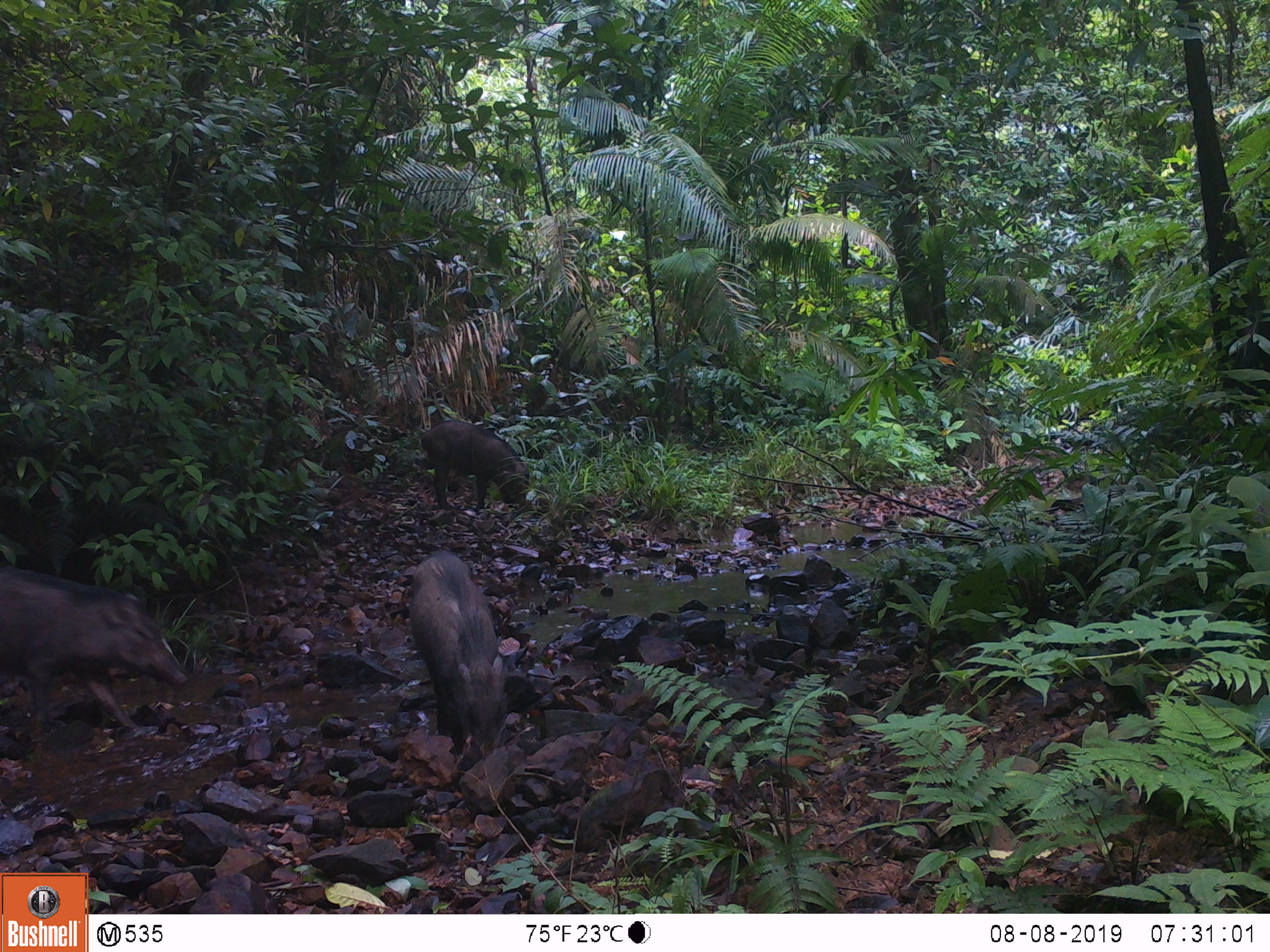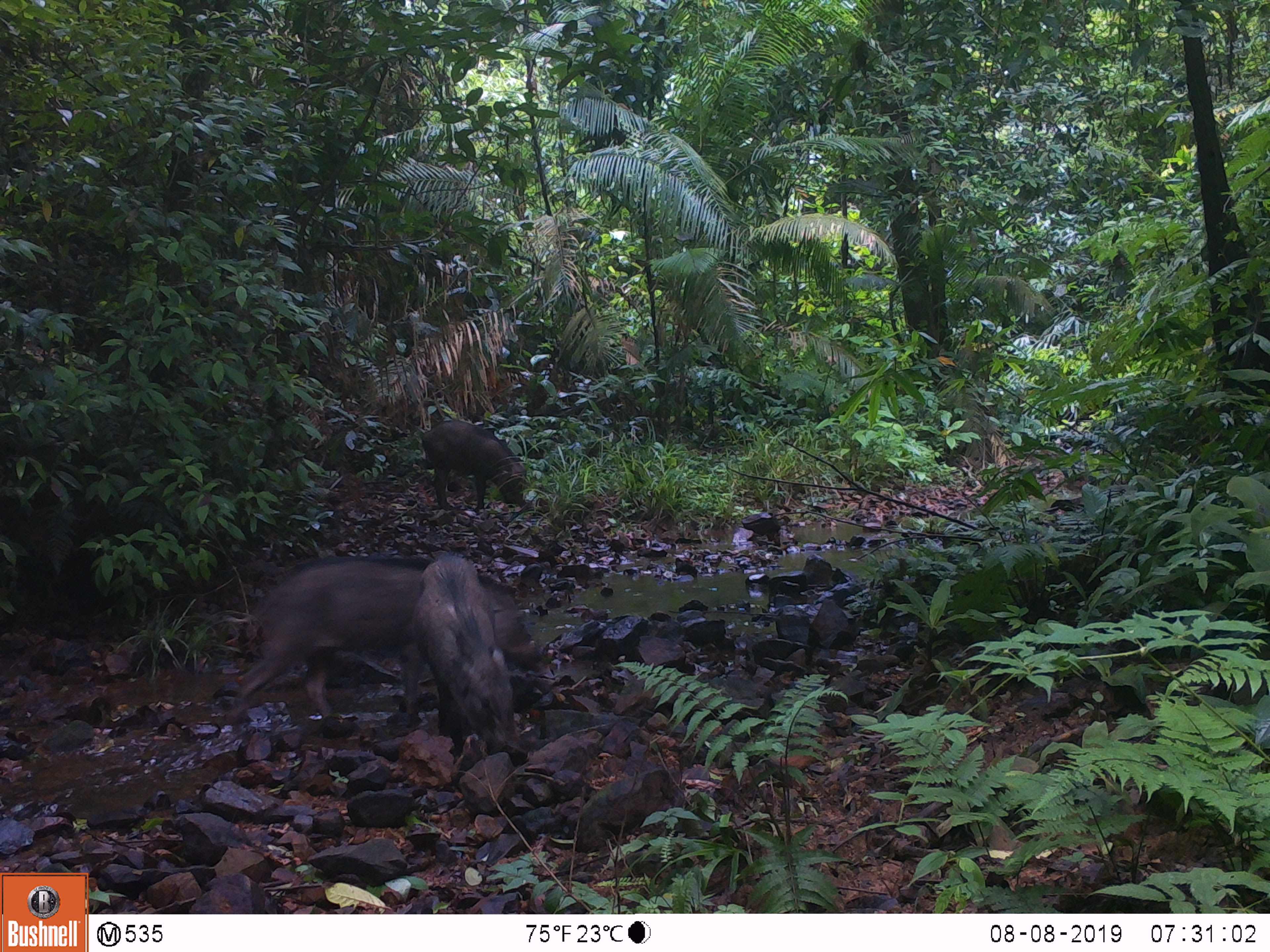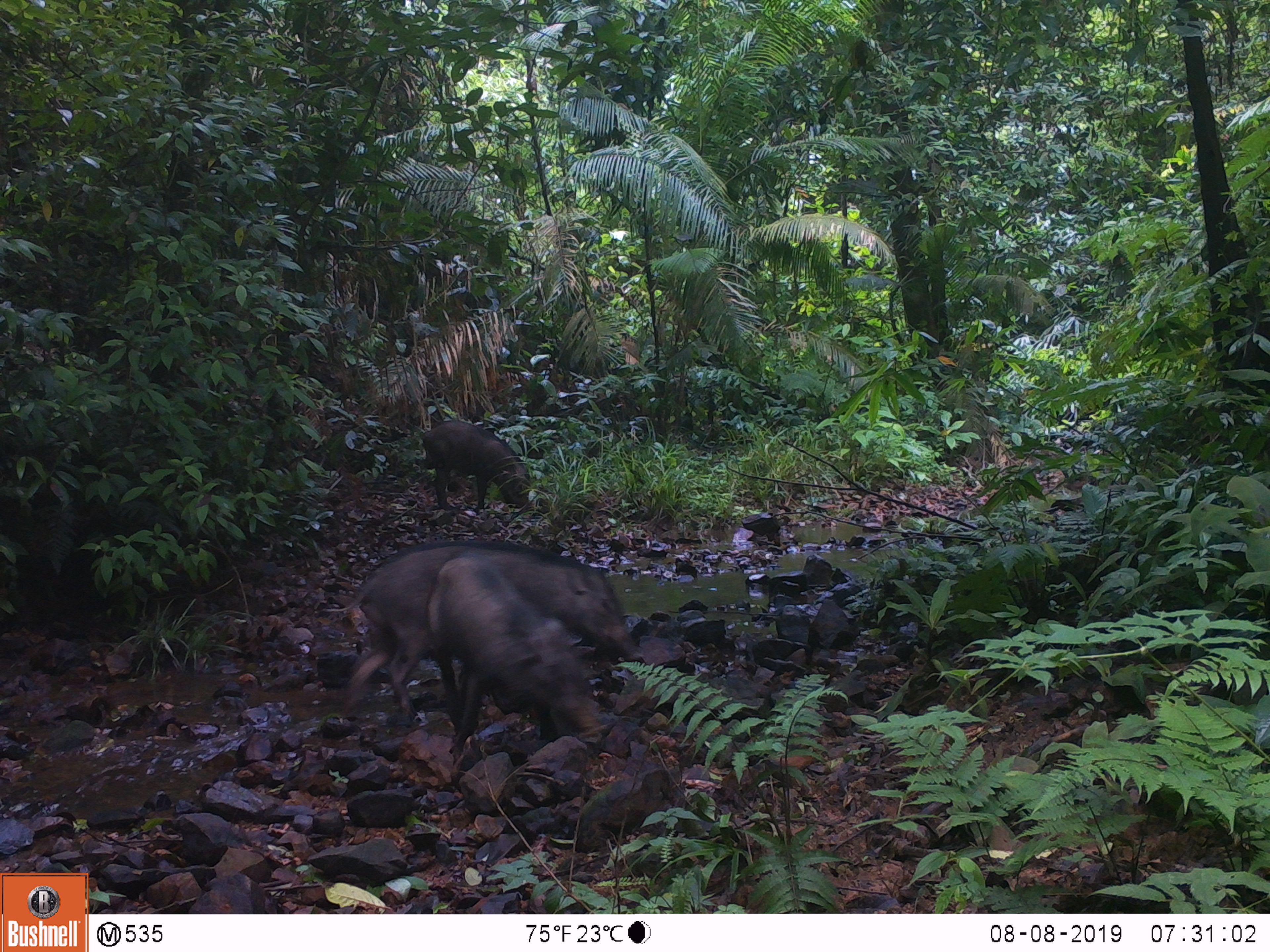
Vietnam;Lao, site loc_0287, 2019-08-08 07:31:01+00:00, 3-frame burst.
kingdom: Animalia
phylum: Chordata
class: Mammalia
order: Artiodactyla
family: Suidae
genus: Sus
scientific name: Sus scrofa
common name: eurasian wild pig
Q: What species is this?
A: Eurasian wild pig (Sus scrofa).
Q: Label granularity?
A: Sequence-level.